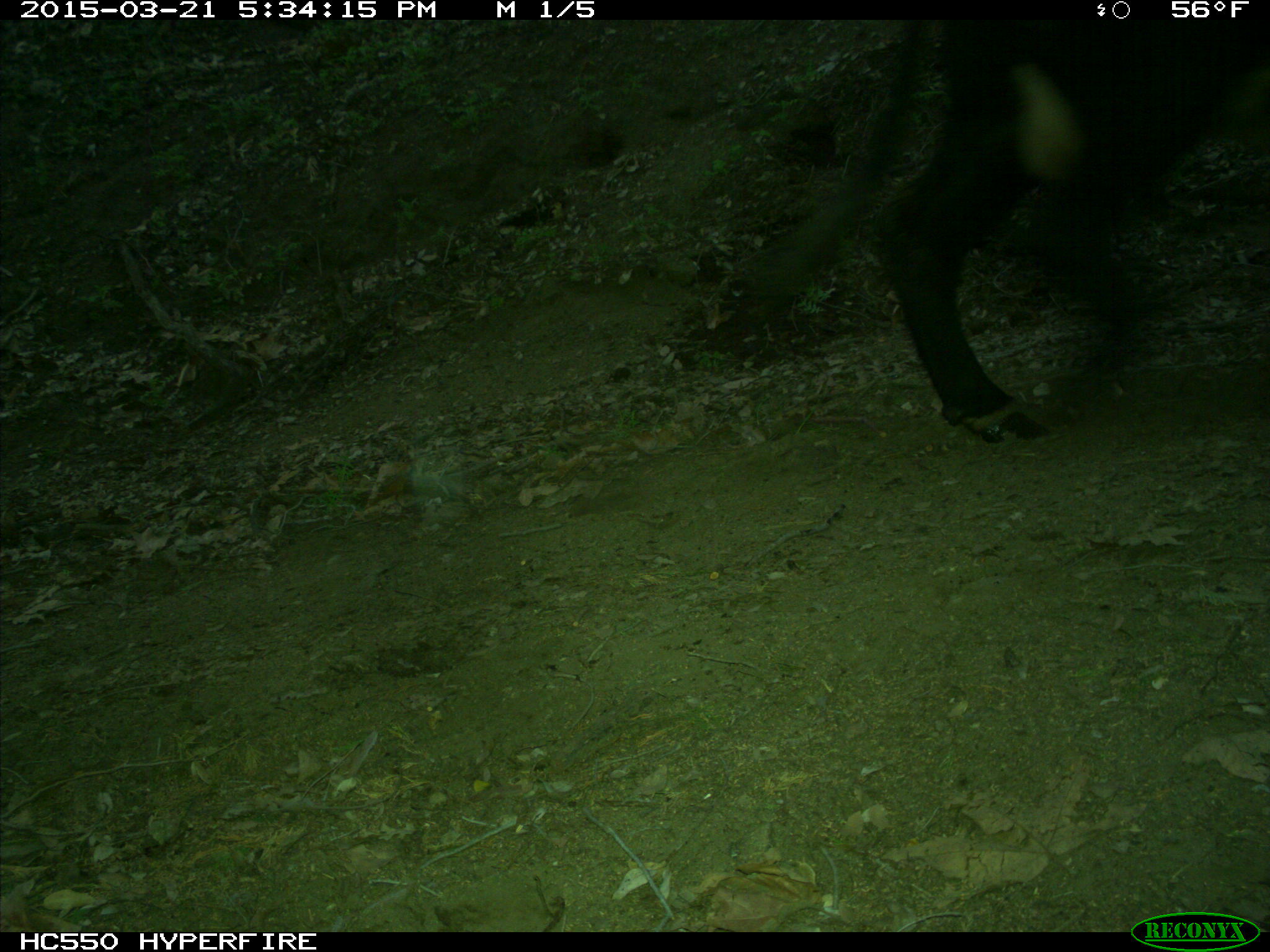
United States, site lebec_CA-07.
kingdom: Animalia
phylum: Chordata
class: Mammalia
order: Artiodactyla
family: Bovidae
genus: Bos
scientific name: Bos taurus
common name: domestic cow